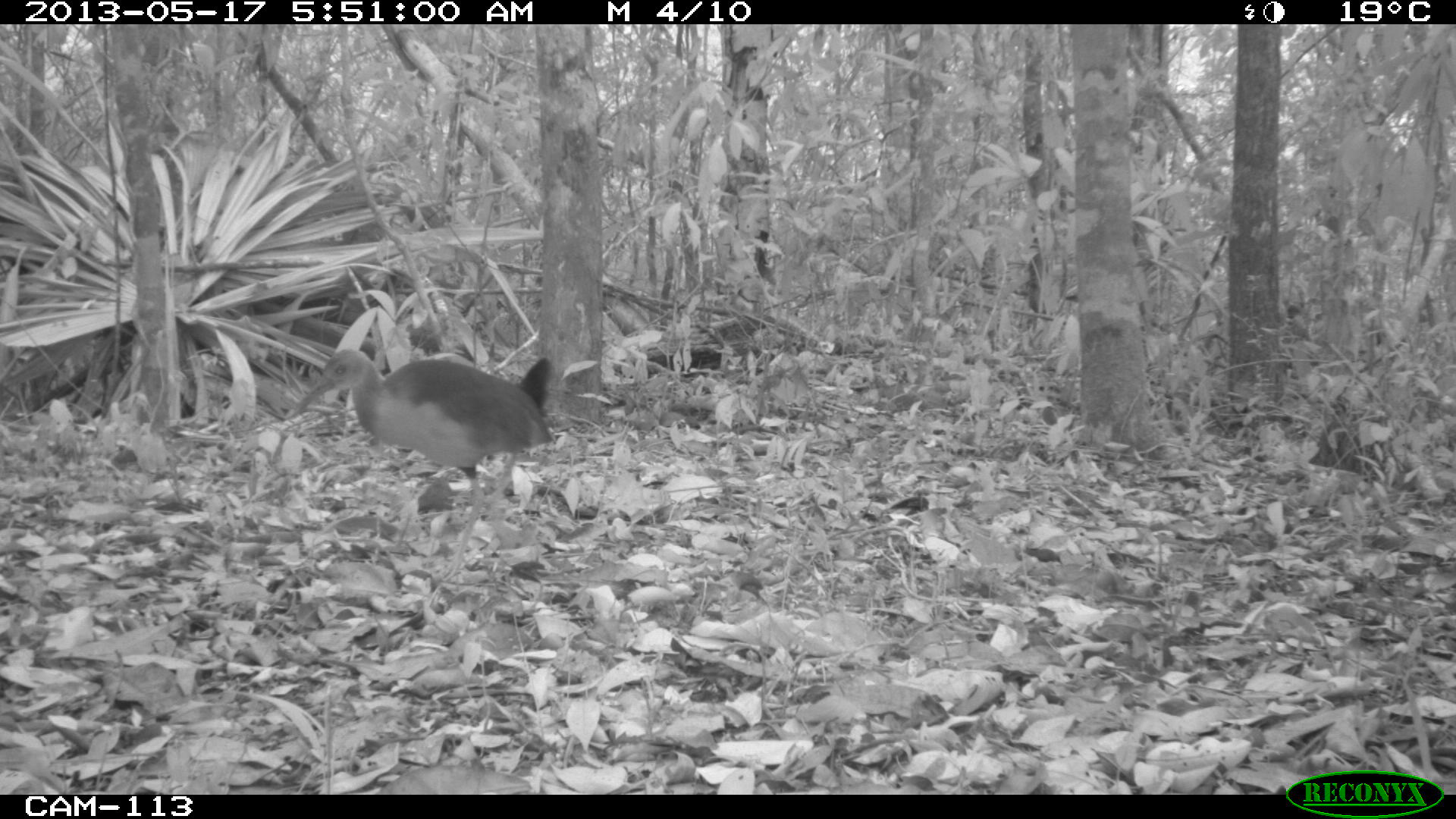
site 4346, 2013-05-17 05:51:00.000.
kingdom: Animalia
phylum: Chordata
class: Aves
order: Gruiformes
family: Rallidae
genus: Aramides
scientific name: Aramides cajaneus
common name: gray-necked wood-rail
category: aramides cajanea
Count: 1.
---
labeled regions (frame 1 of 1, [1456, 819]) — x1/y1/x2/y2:
aramides cajanea: 295/348/555/581